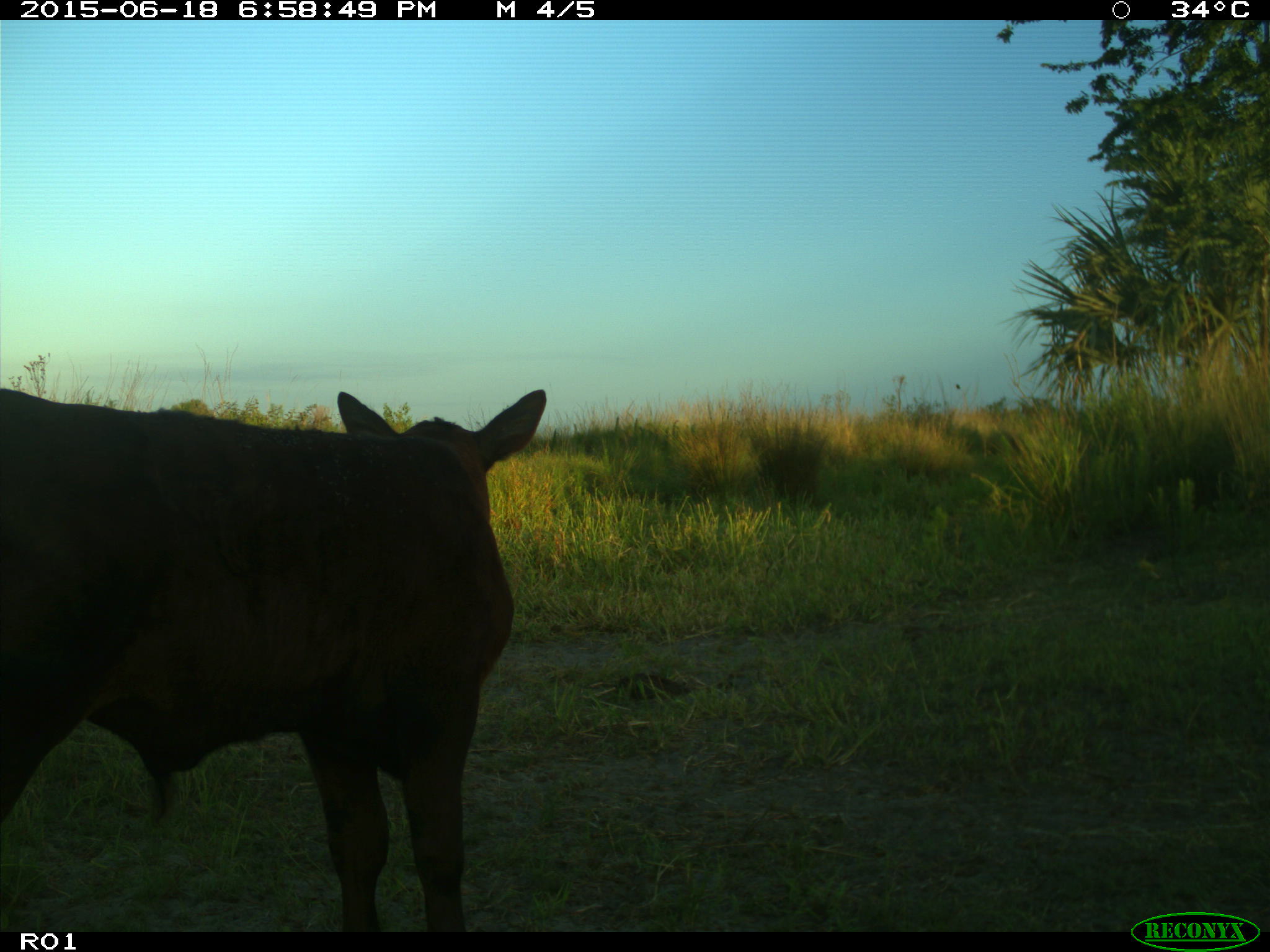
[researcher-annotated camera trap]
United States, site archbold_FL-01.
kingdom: Animalia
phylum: Chordata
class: Mammalia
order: Artiodactyla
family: Bovidae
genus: Bos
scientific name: Bos taurus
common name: domestic cow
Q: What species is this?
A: Bos taurus (domestic cow).